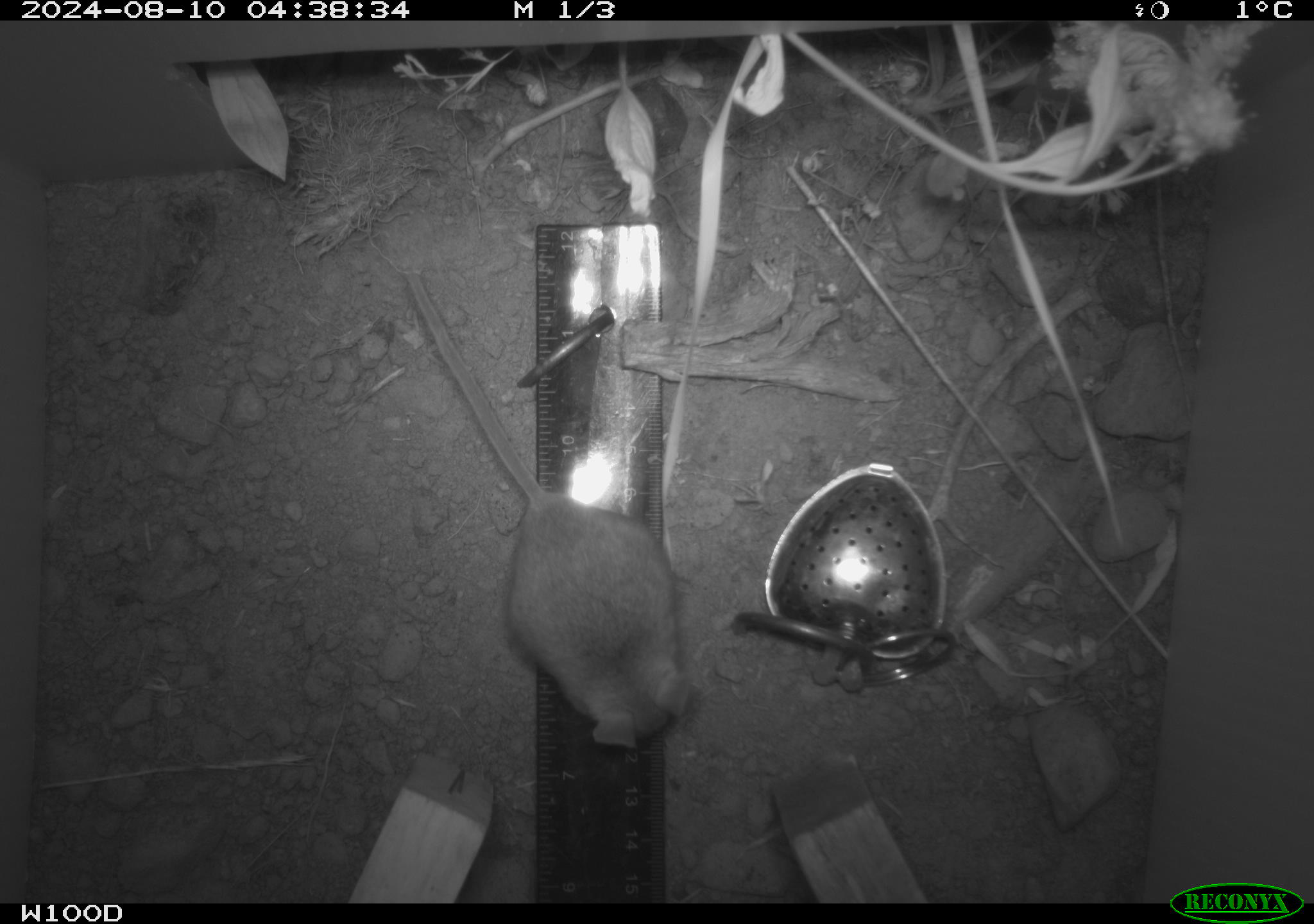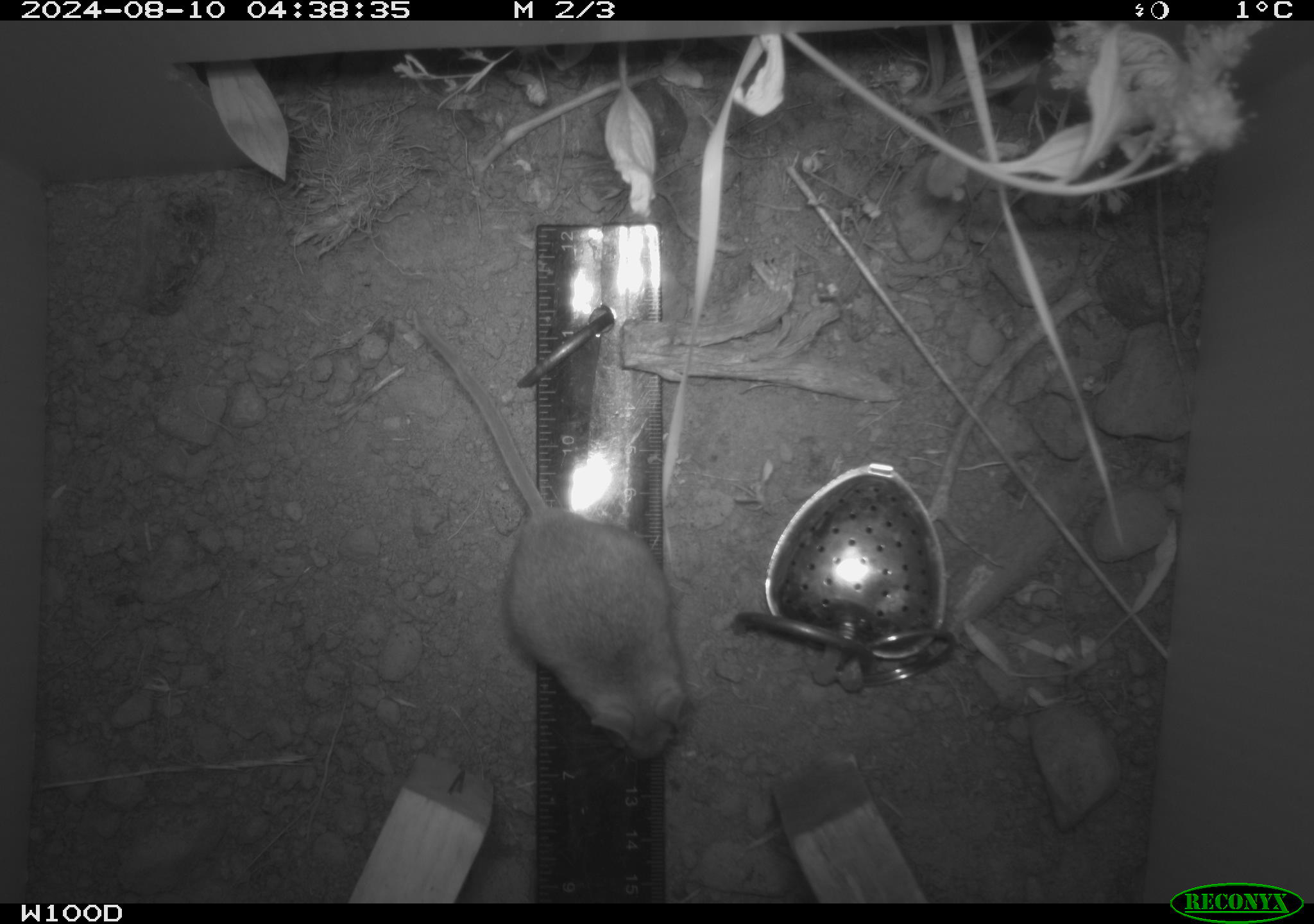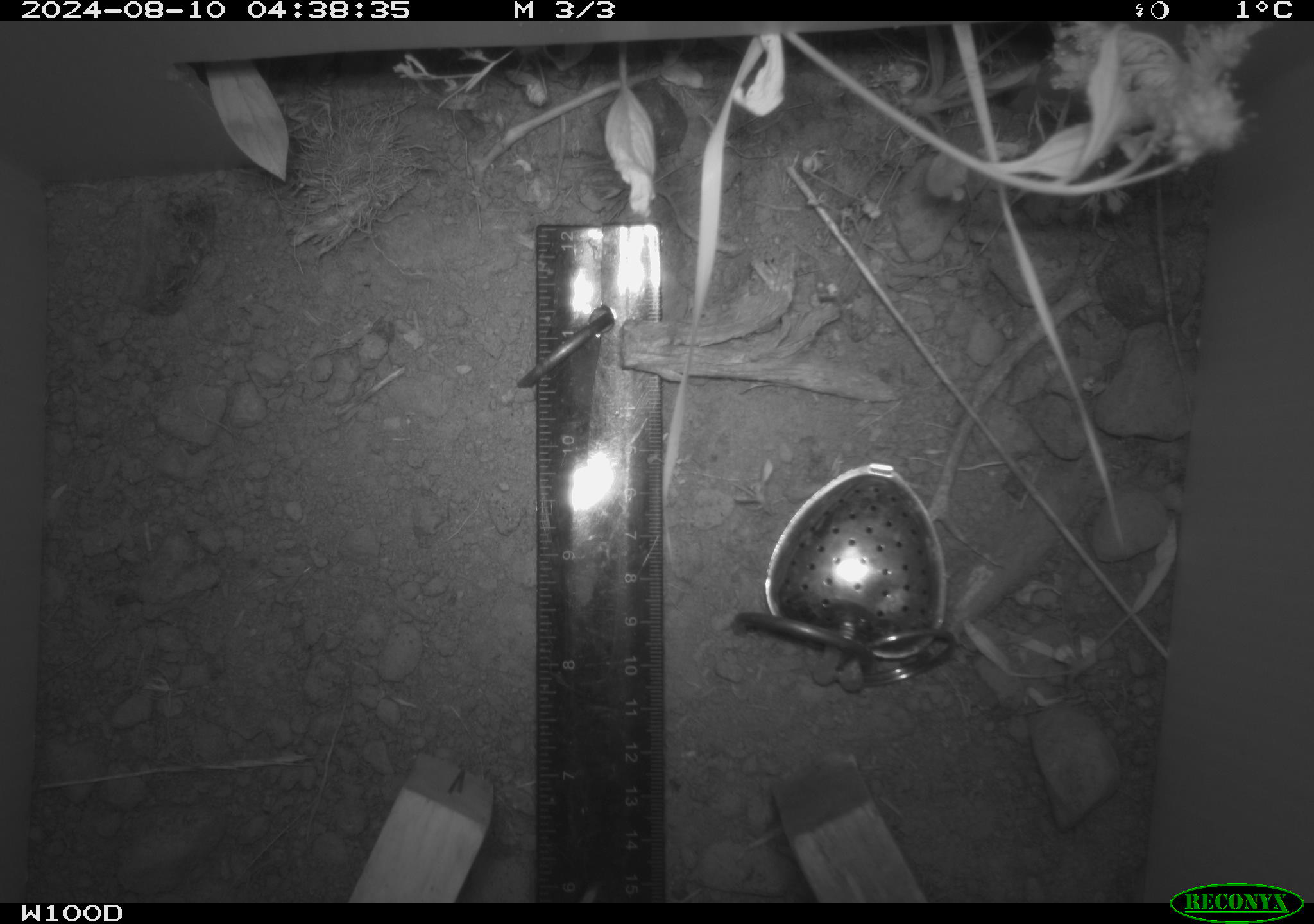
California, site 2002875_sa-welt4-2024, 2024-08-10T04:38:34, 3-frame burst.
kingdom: Animalia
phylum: Chordata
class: Mammalia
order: Rodentia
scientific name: Rodentia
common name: mouse species